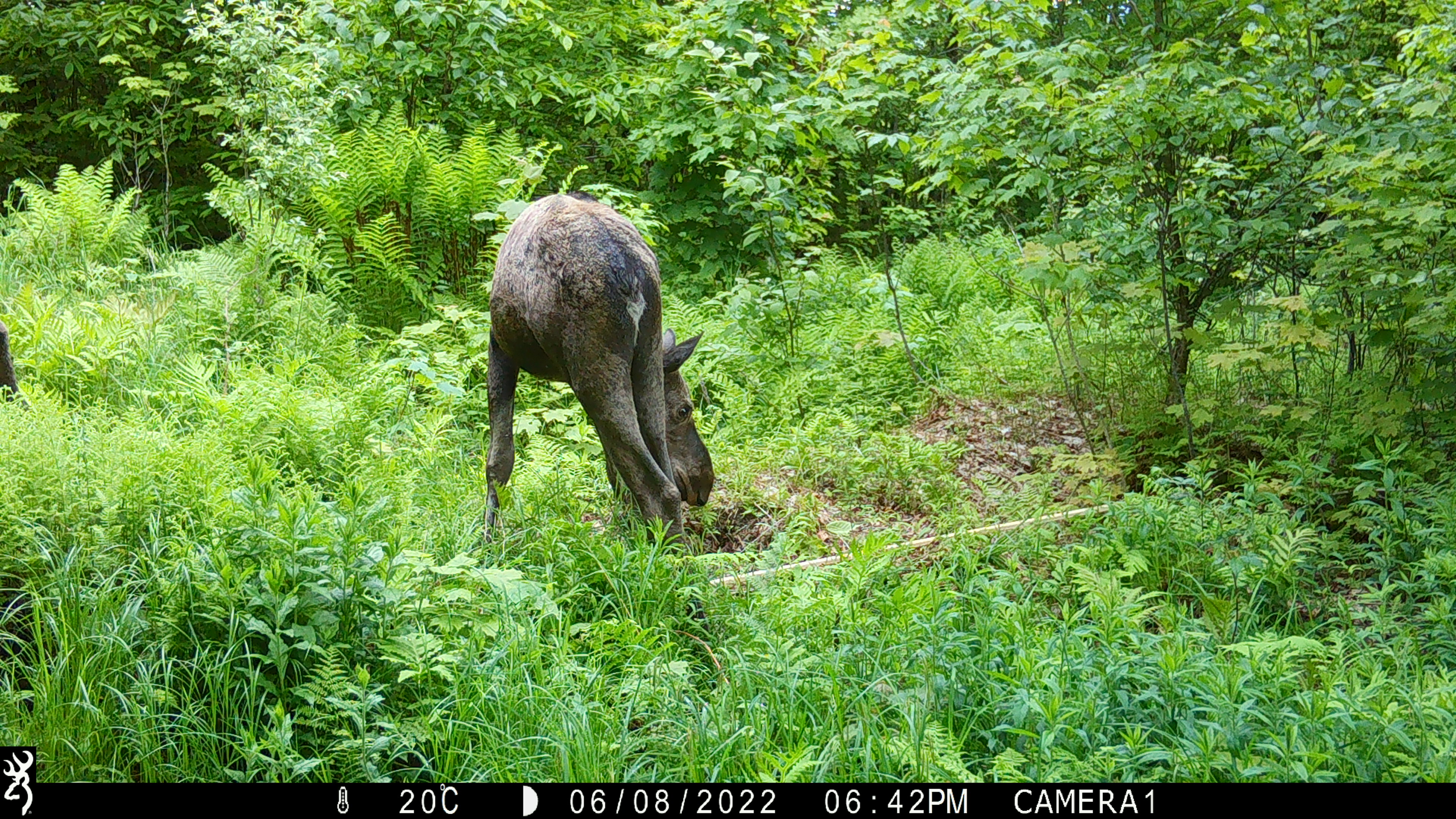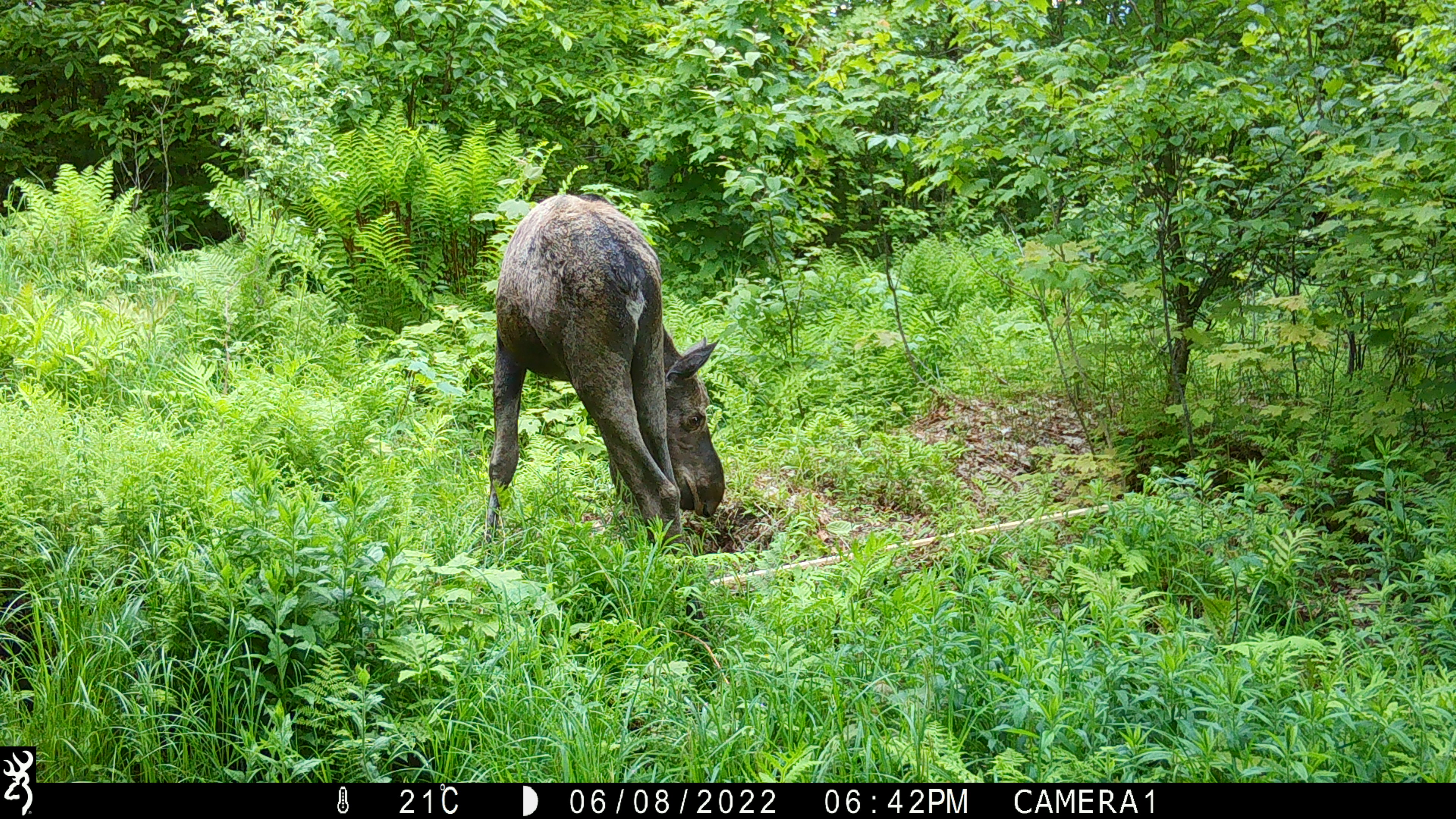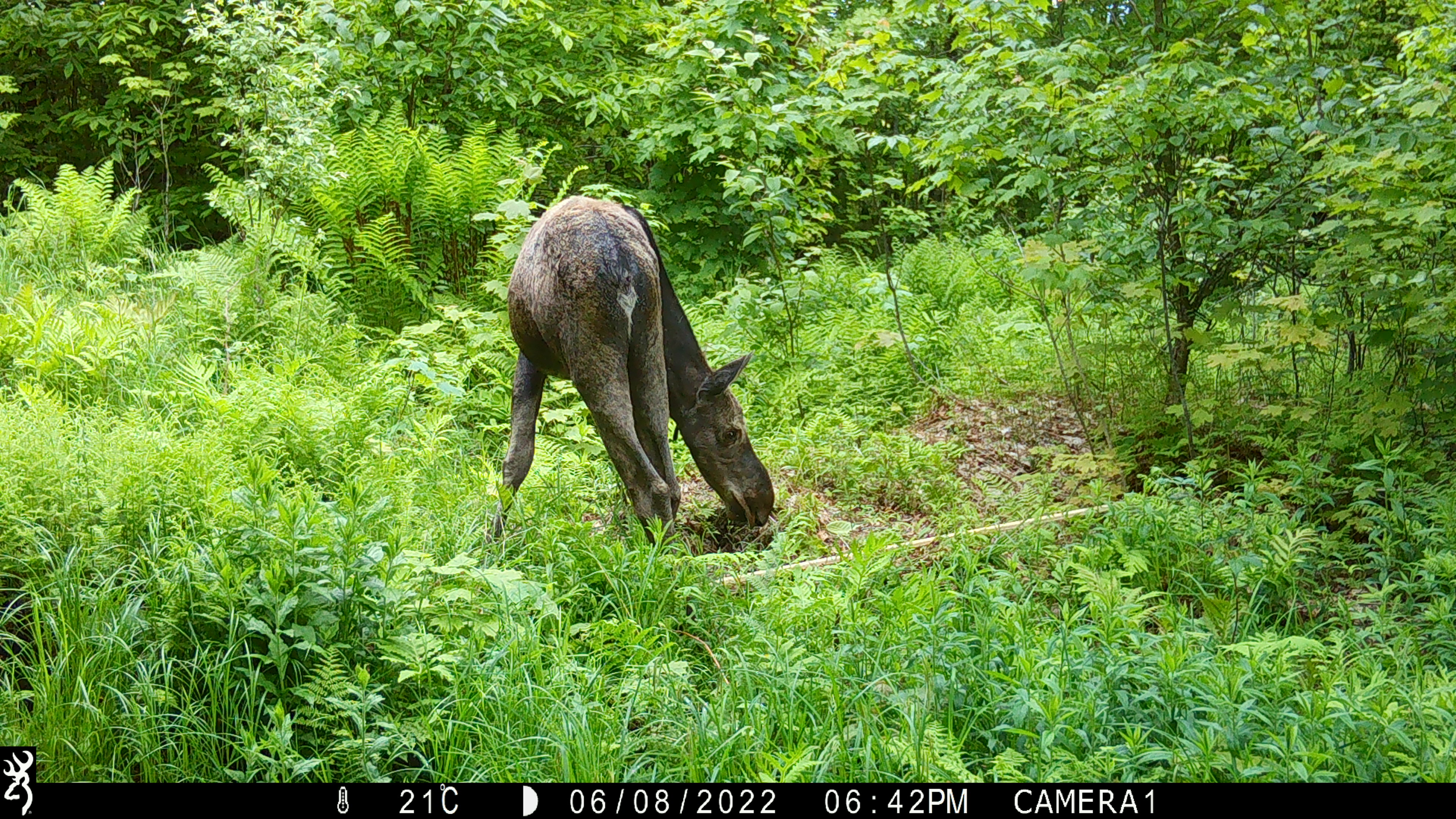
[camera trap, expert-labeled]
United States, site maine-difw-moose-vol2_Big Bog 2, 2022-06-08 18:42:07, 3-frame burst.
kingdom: Animalia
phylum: Chordata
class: Mammalia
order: Artiodactyla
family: Cervidae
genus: Alces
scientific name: Alces alces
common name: moose